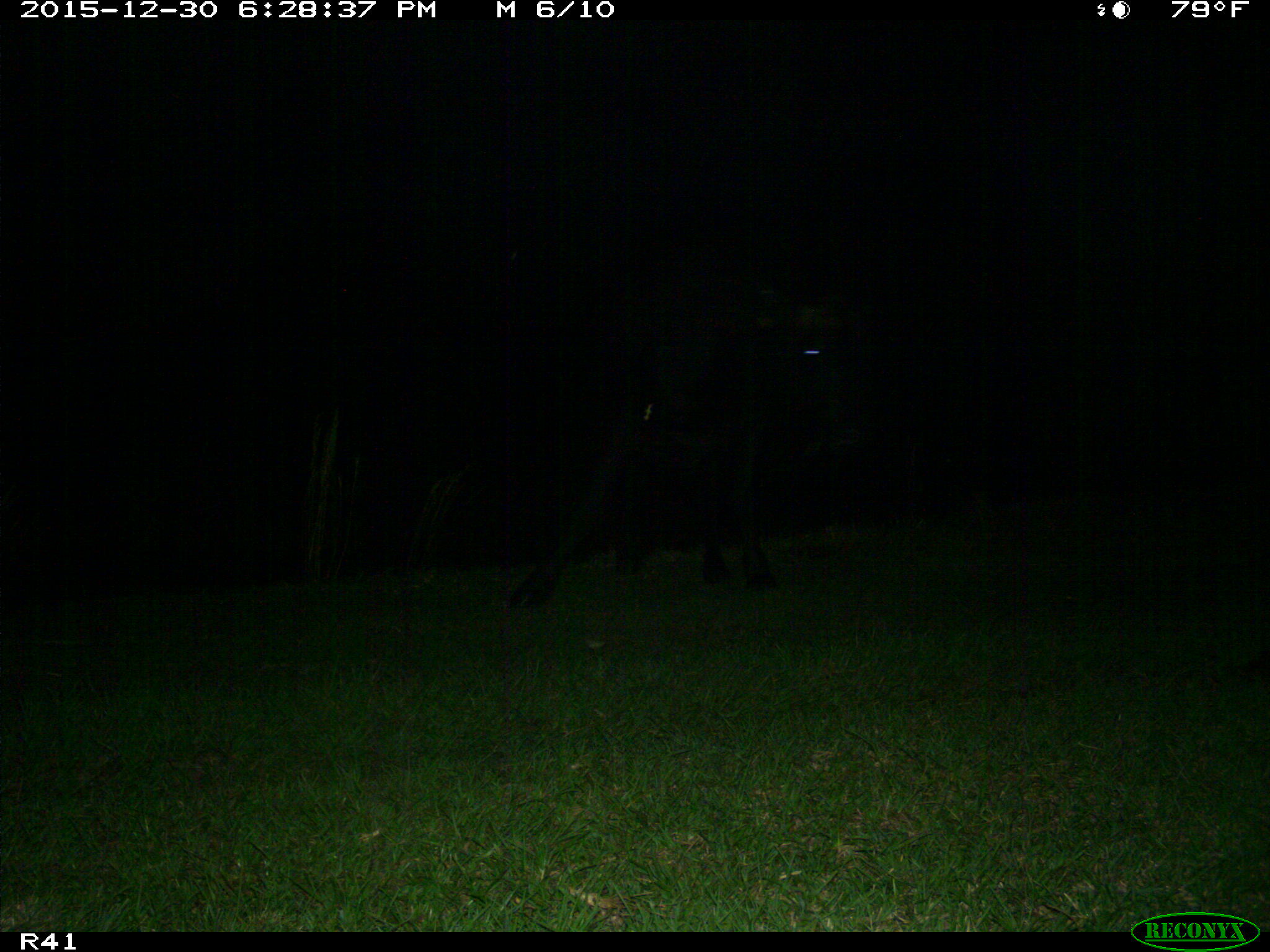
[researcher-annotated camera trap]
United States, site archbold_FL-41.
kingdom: Animalia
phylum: Chordata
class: Mammalia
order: Artiodactyla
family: Bovidae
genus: Bos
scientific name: Bos taurus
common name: domestic cow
Bos taurus (domestic cow).